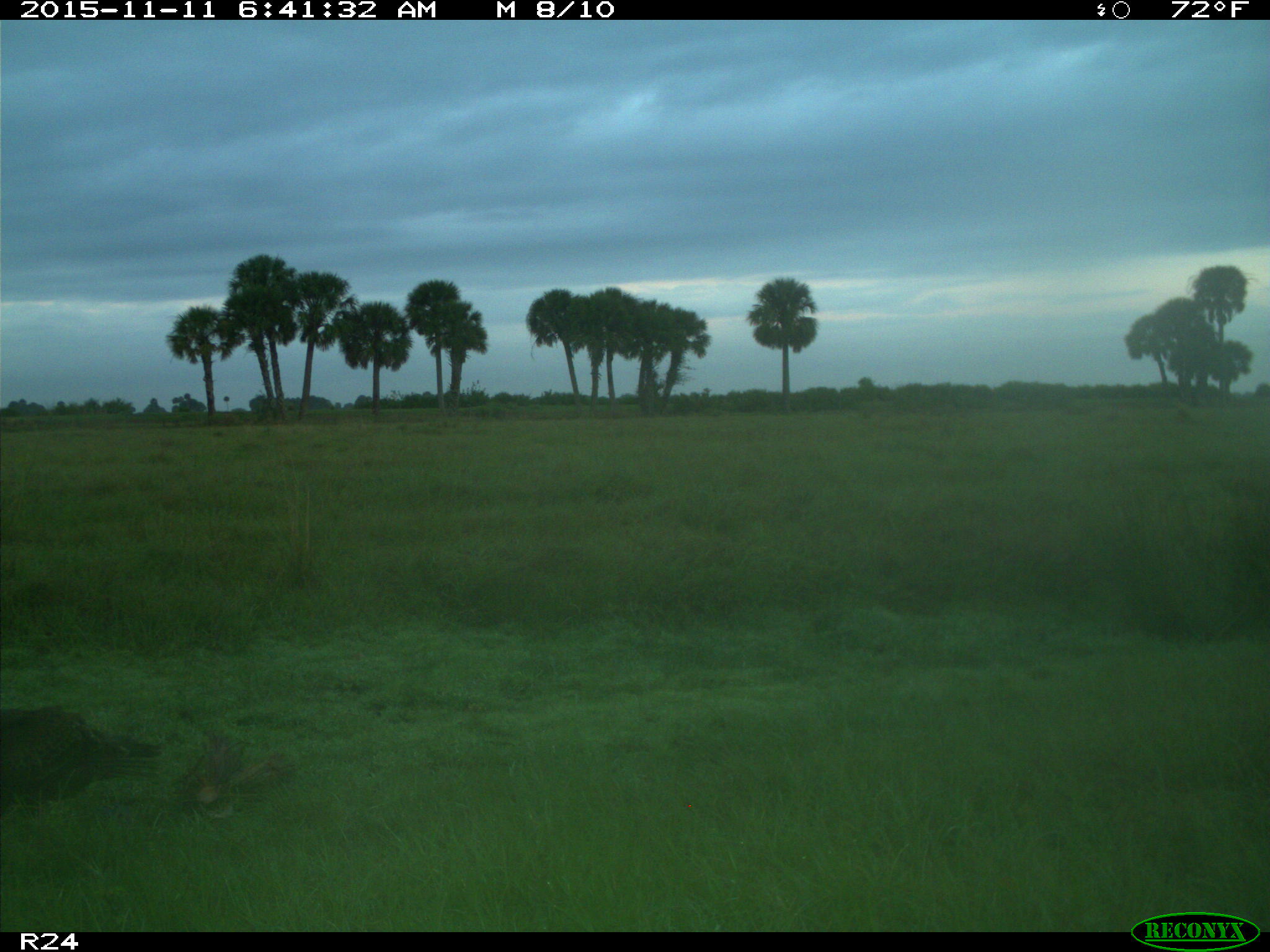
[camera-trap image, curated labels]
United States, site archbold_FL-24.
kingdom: Animalia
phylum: Chordata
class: Aves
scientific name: Aves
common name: birds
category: unidentified bird